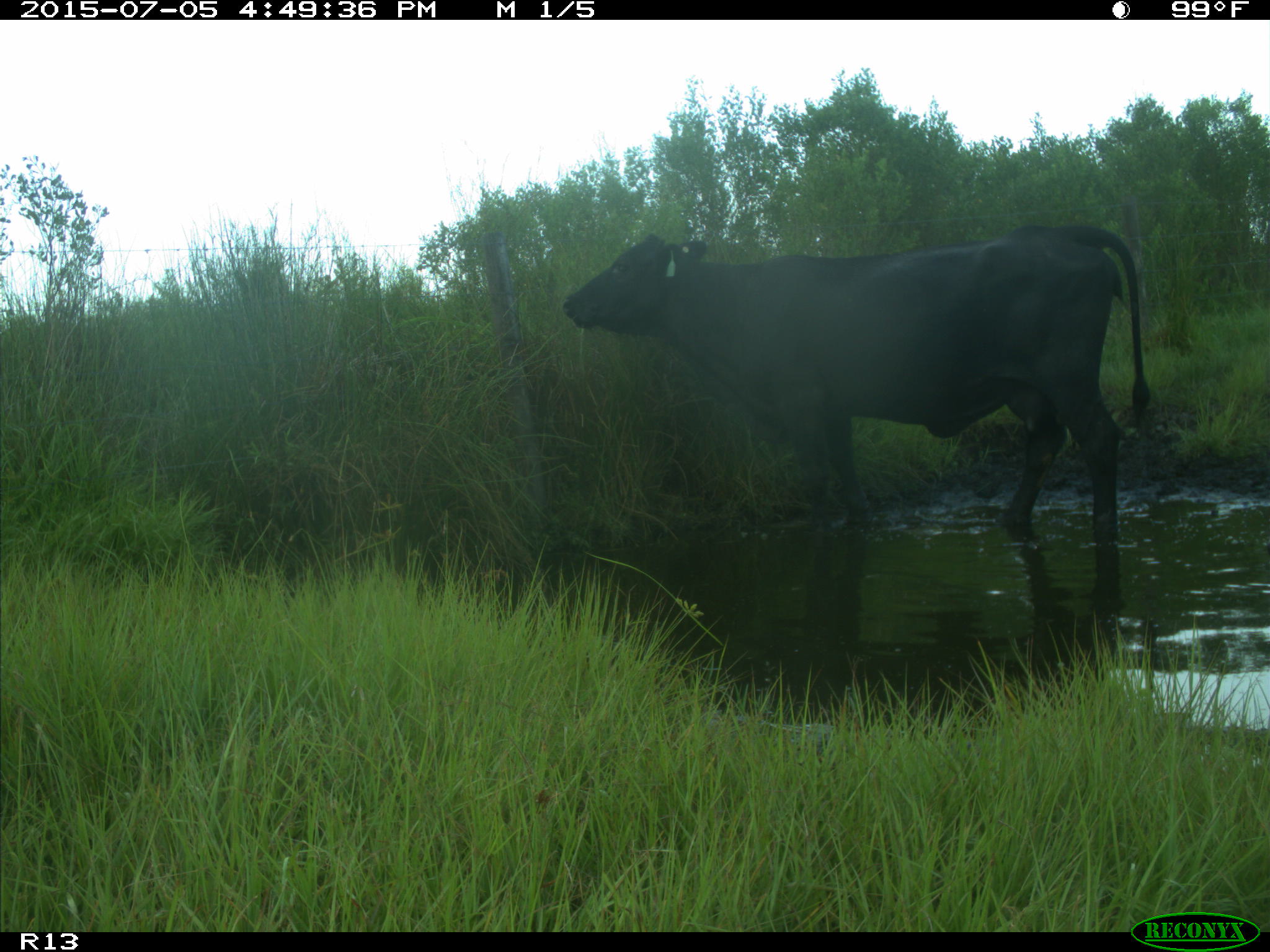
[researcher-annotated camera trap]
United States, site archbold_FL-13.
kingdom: Animalia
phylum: Chordata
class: Mammalia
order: Artiodactyla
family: Bovidae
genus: Bos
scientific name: Bos taurus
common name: domestic cow